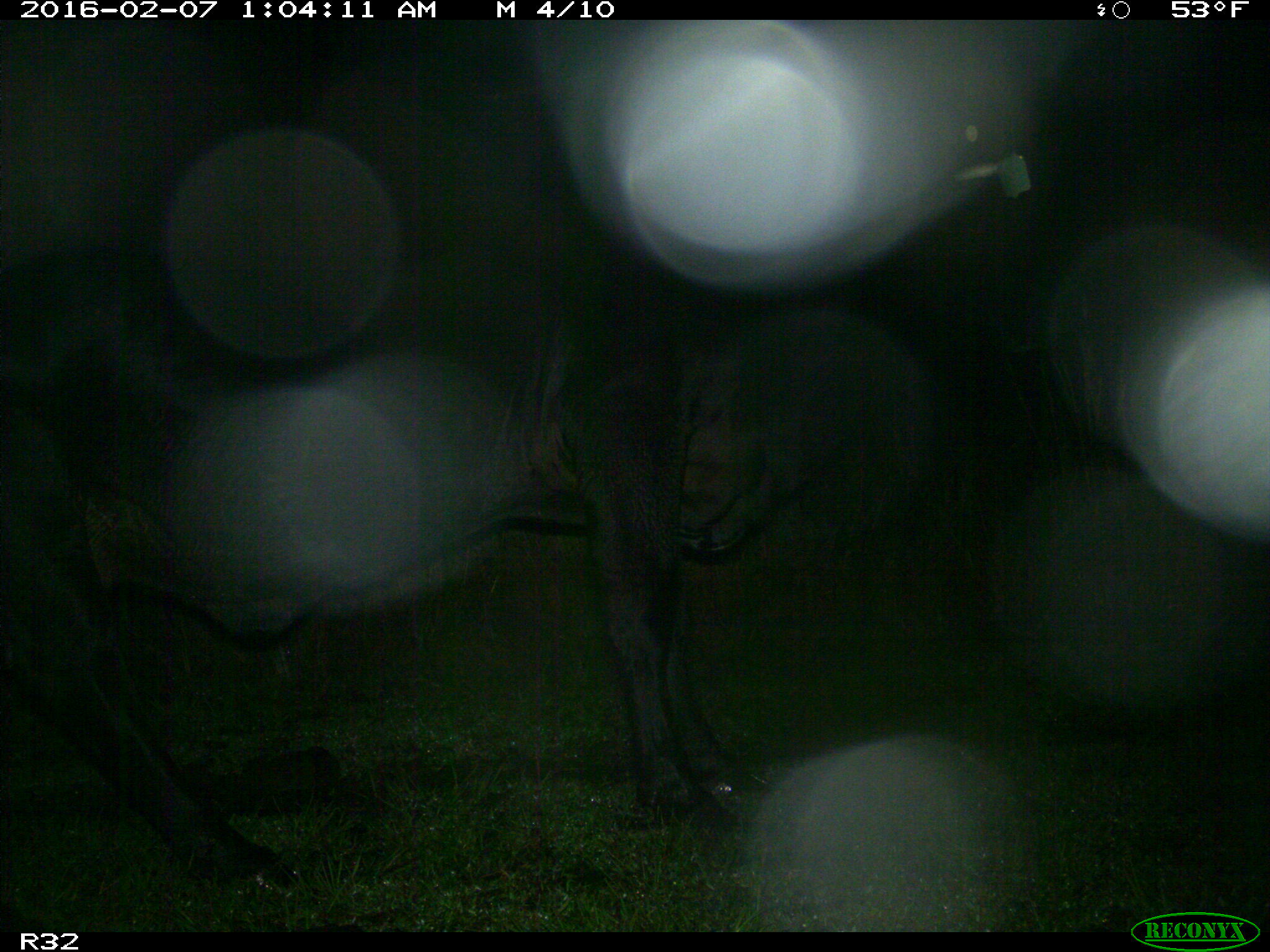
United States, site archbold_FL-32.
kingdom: Animalia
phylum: Chordata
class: Mammalia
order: Artiodactyla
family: Bovidae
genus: Bos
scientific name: Bos taurus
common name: domestic cow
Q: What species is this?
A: Bos taurus (domestic cow).